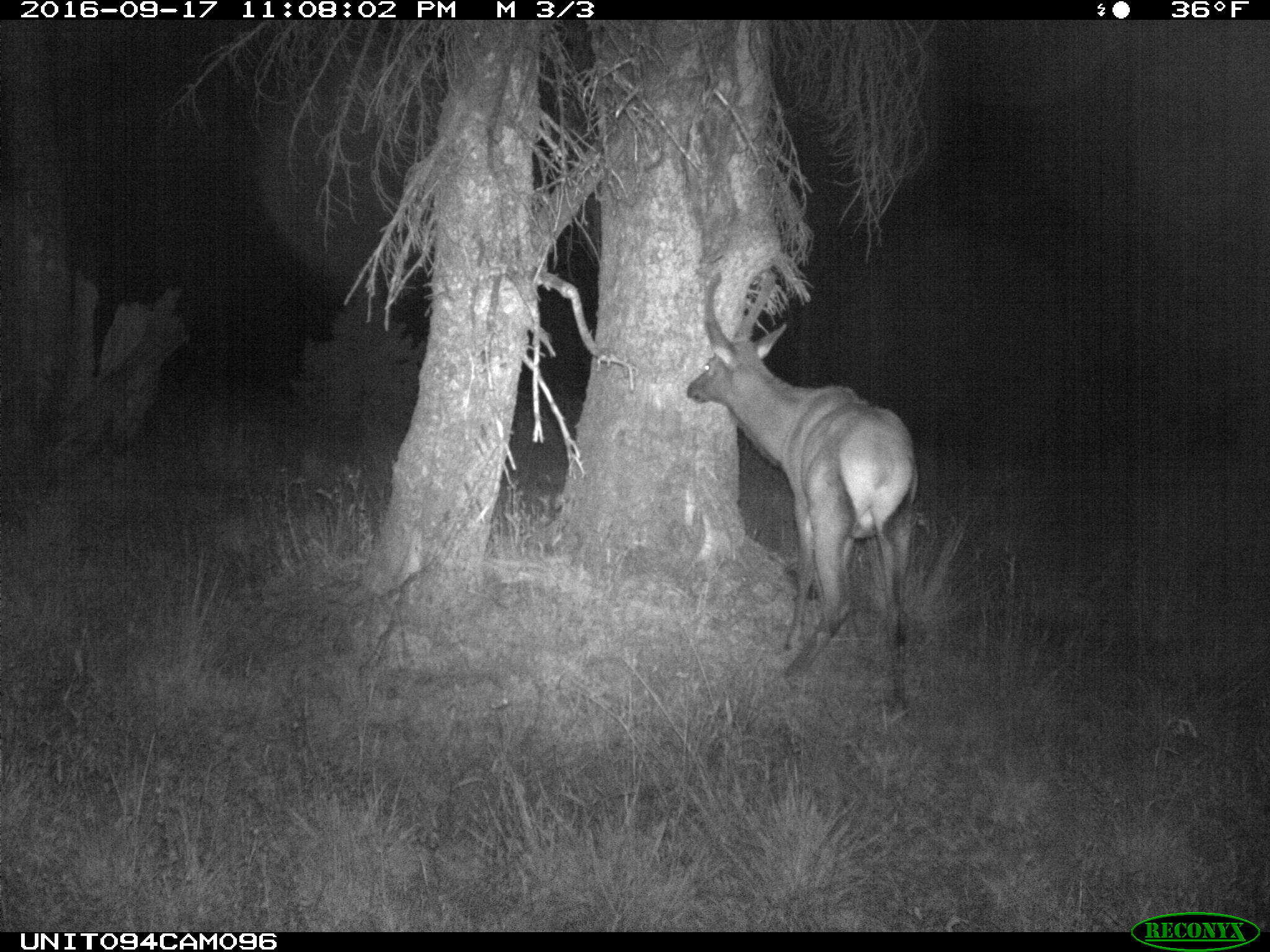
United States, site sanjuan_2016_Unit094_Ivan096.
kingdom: Animalia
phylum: Chordata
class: Mammalia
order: Artiodactyla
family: Cervidae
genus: Cervus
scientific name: Cervus elaphus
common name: red deer